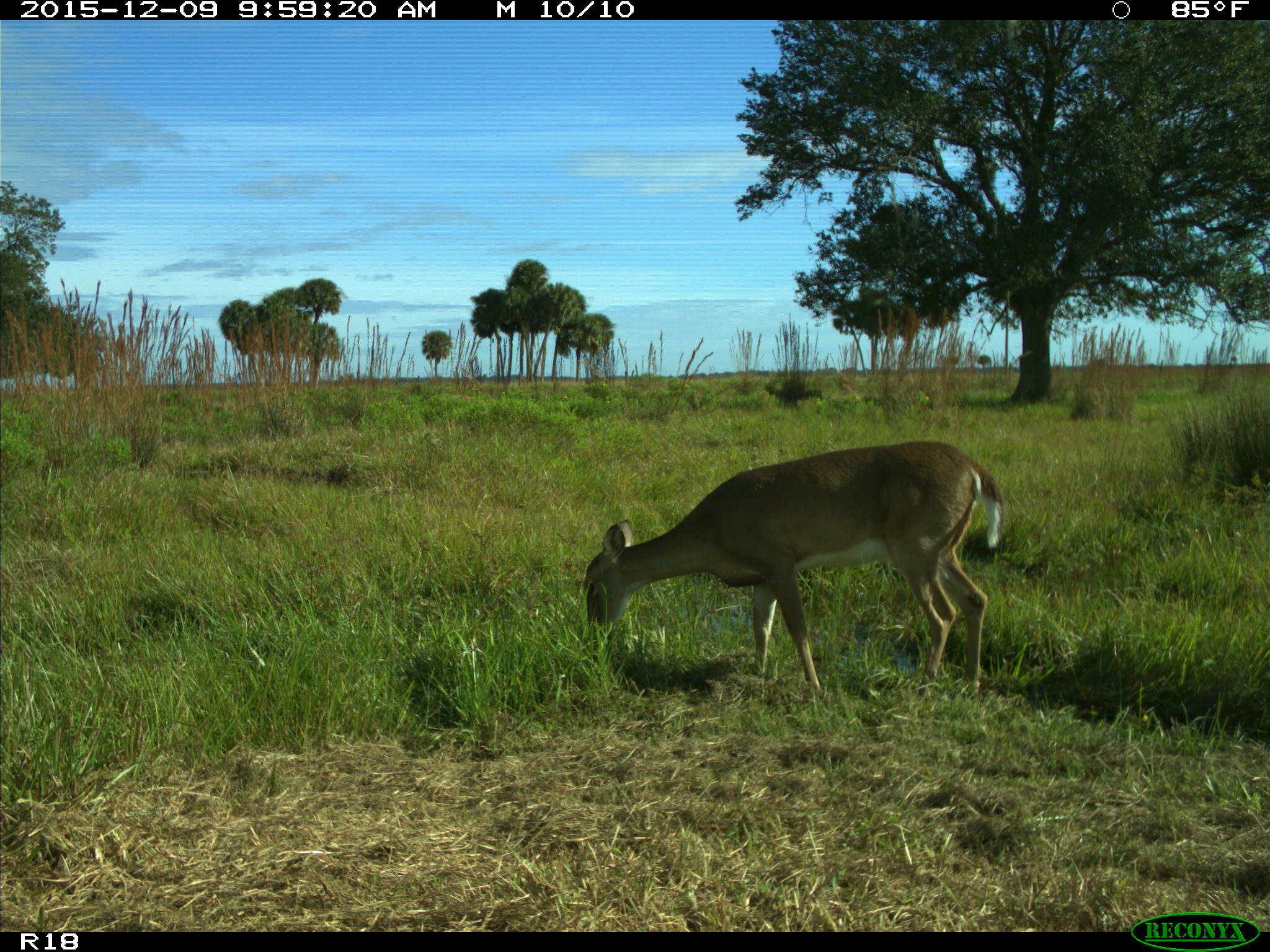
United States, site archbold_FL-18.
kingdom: Animalia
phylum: Chordata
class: Mammalia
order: Artiodactyla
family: Cervidae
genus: Odocoileus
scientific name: Odocoileus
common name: deer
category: unidentified deer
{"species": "unidentified deer (deer) (Odocoileus)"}